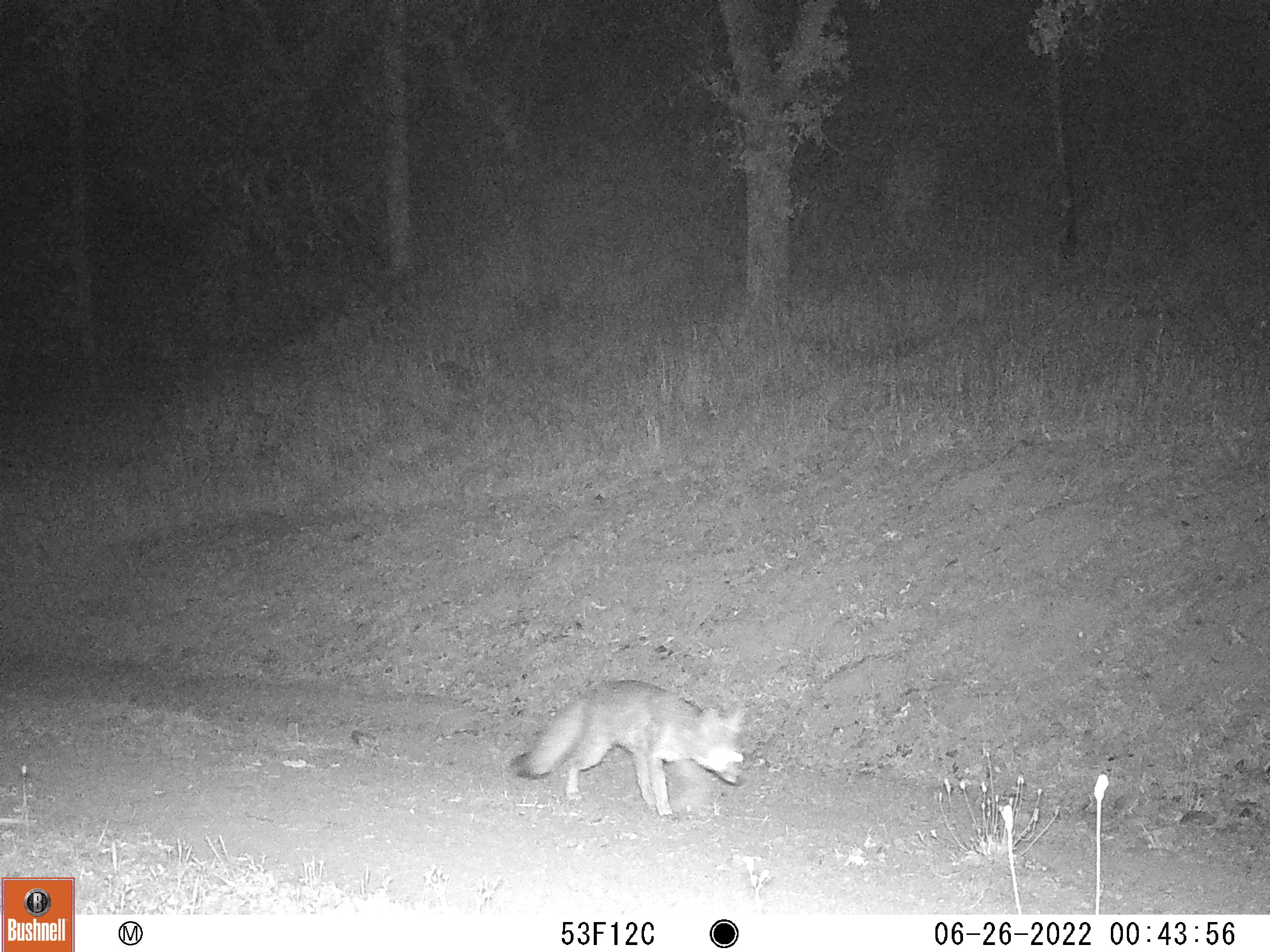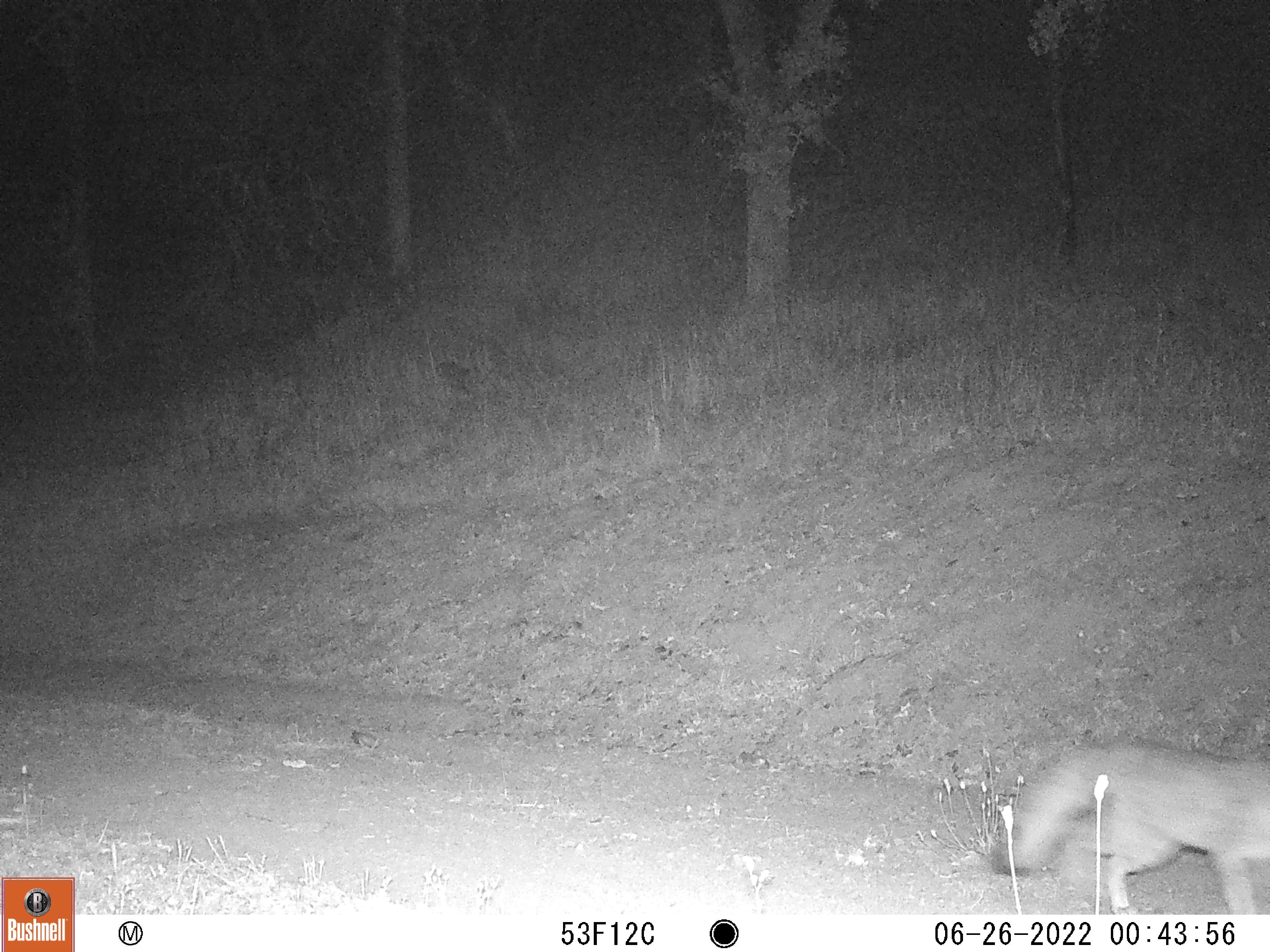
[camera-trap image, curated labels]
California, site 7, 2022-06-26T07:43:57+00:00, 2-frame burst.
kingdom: Animalia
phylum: Chordata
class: Mammalia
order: Carnivora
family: Canidae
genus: Urocyon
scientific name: Urocyon cinereoargenteus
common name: gray fox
Gray fox (Urocyon cinereoargenteus).